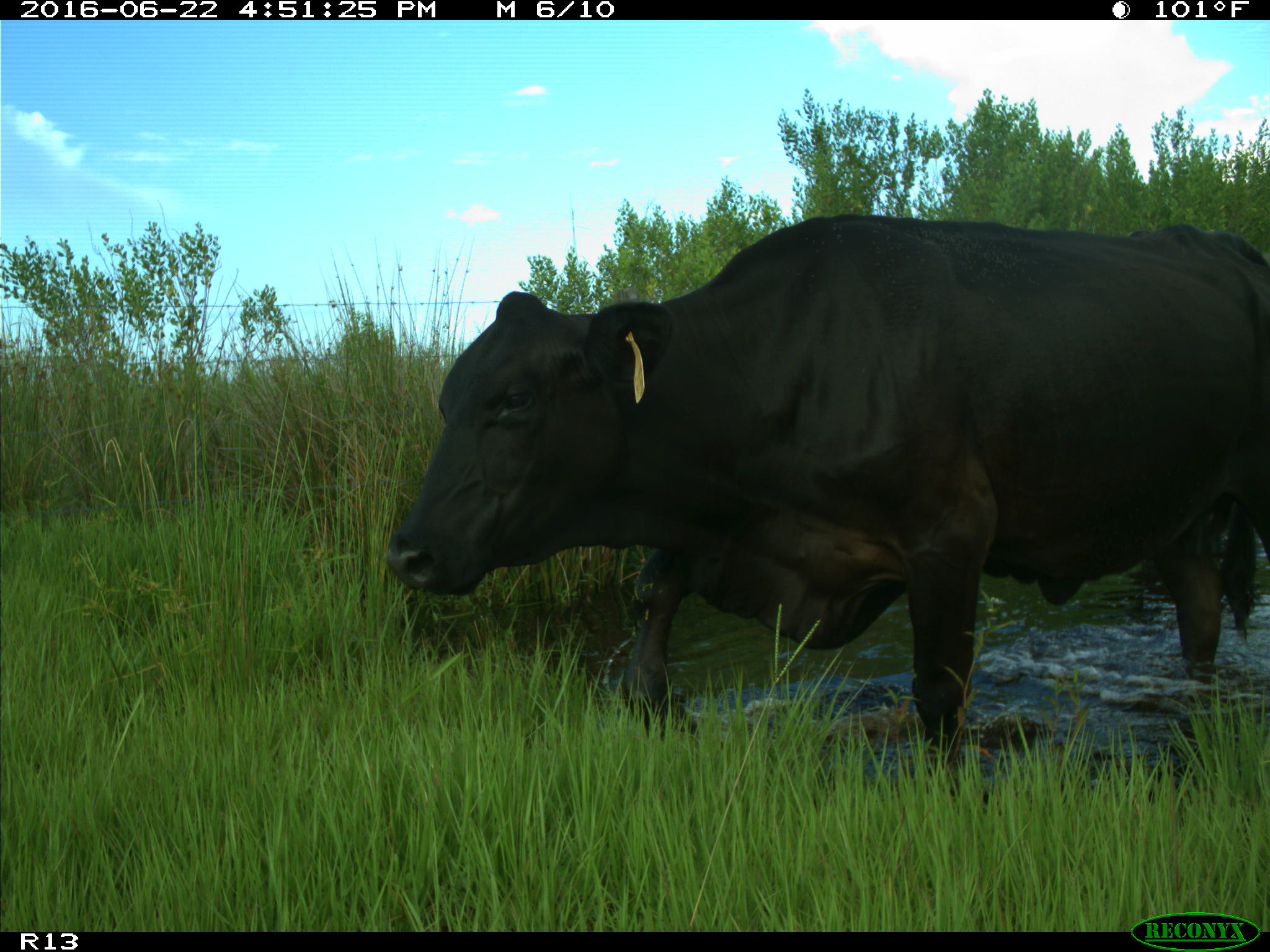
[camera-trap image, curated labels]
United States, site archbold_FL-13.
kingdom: Animalia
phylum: Chordata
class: Mammalia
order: Artiodactyla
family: Bovidae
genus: Bos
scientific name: Bos taurus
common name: domestic cow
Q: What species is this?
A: Bos taurus (domestic cow).